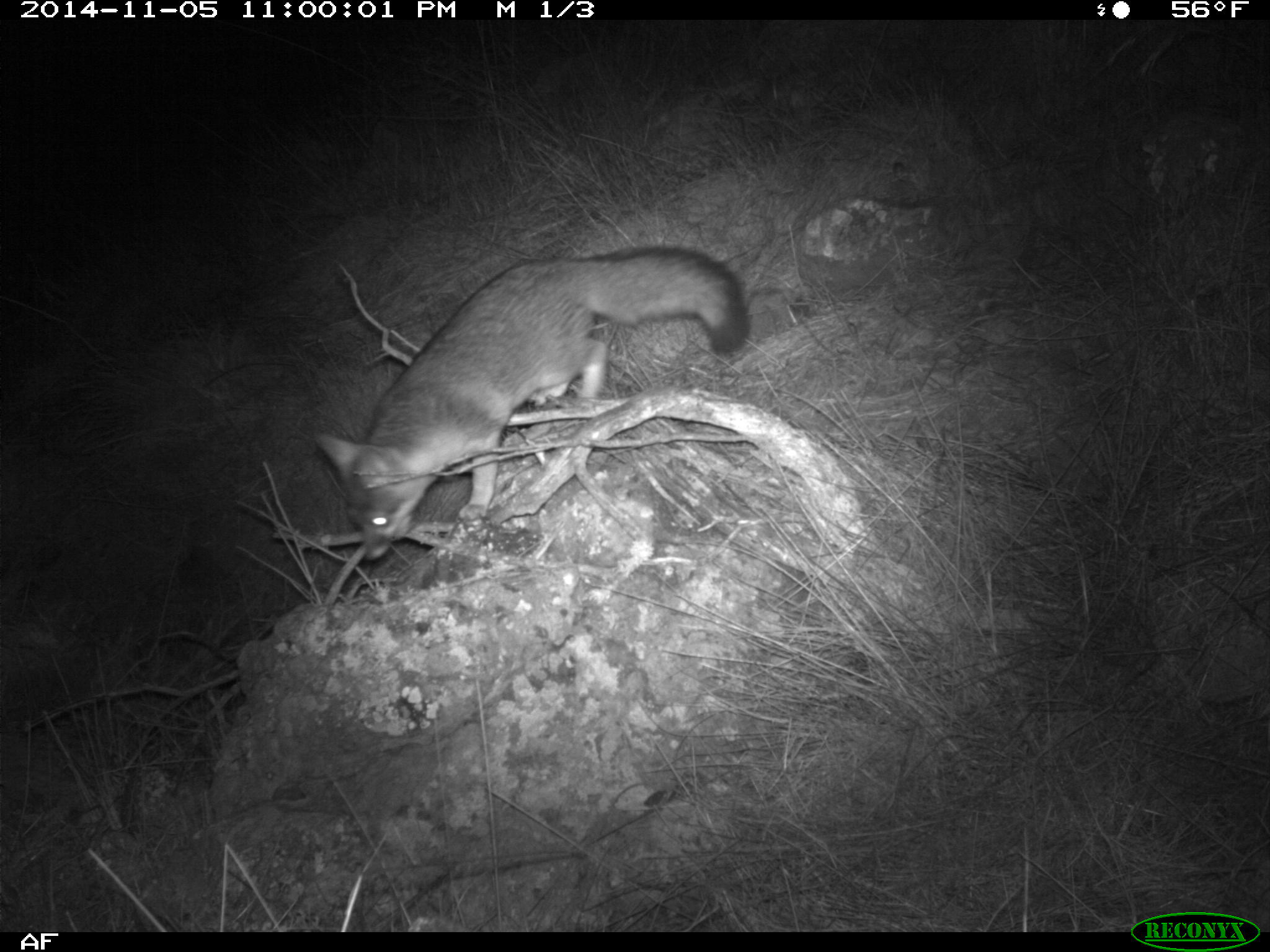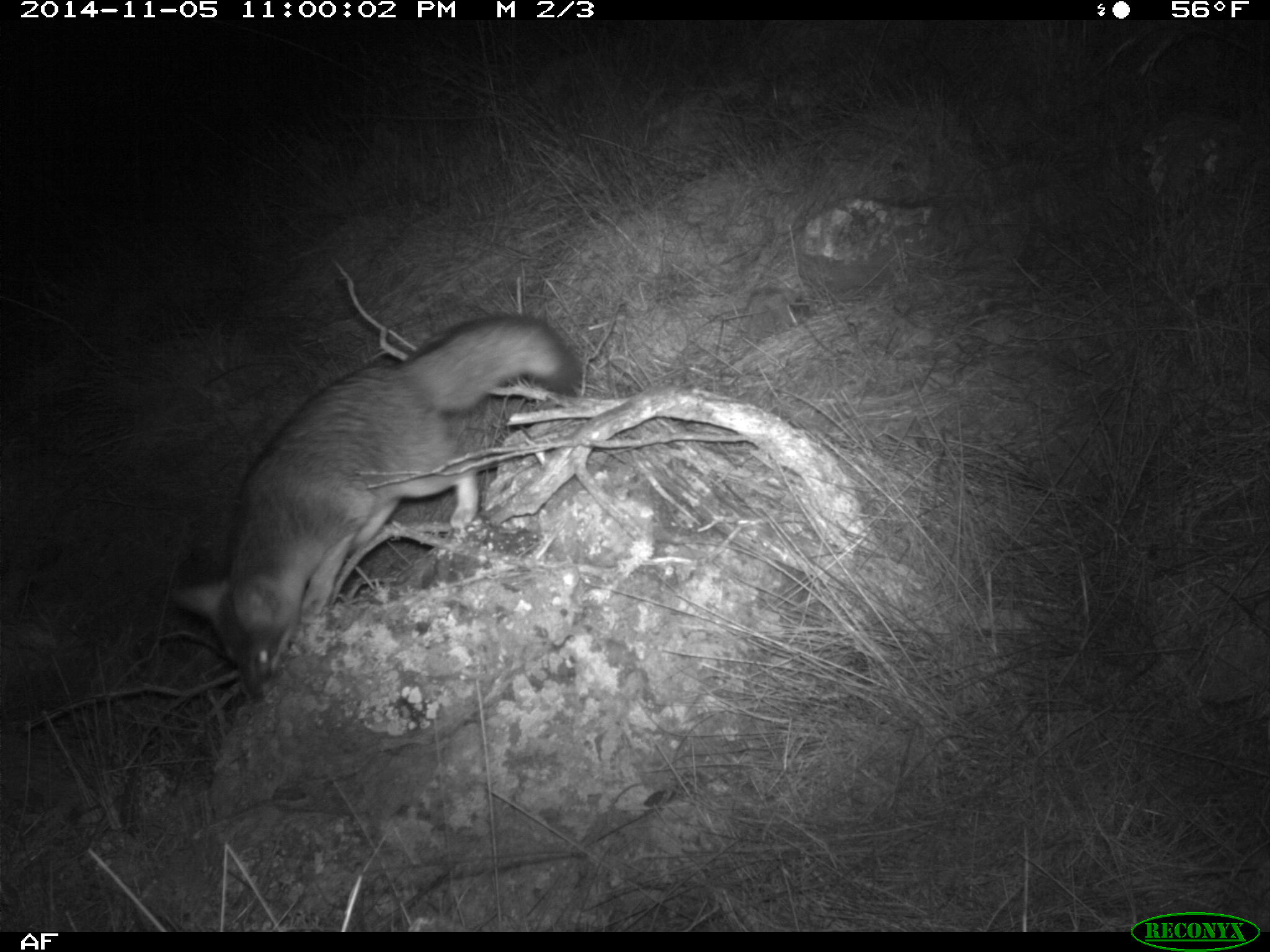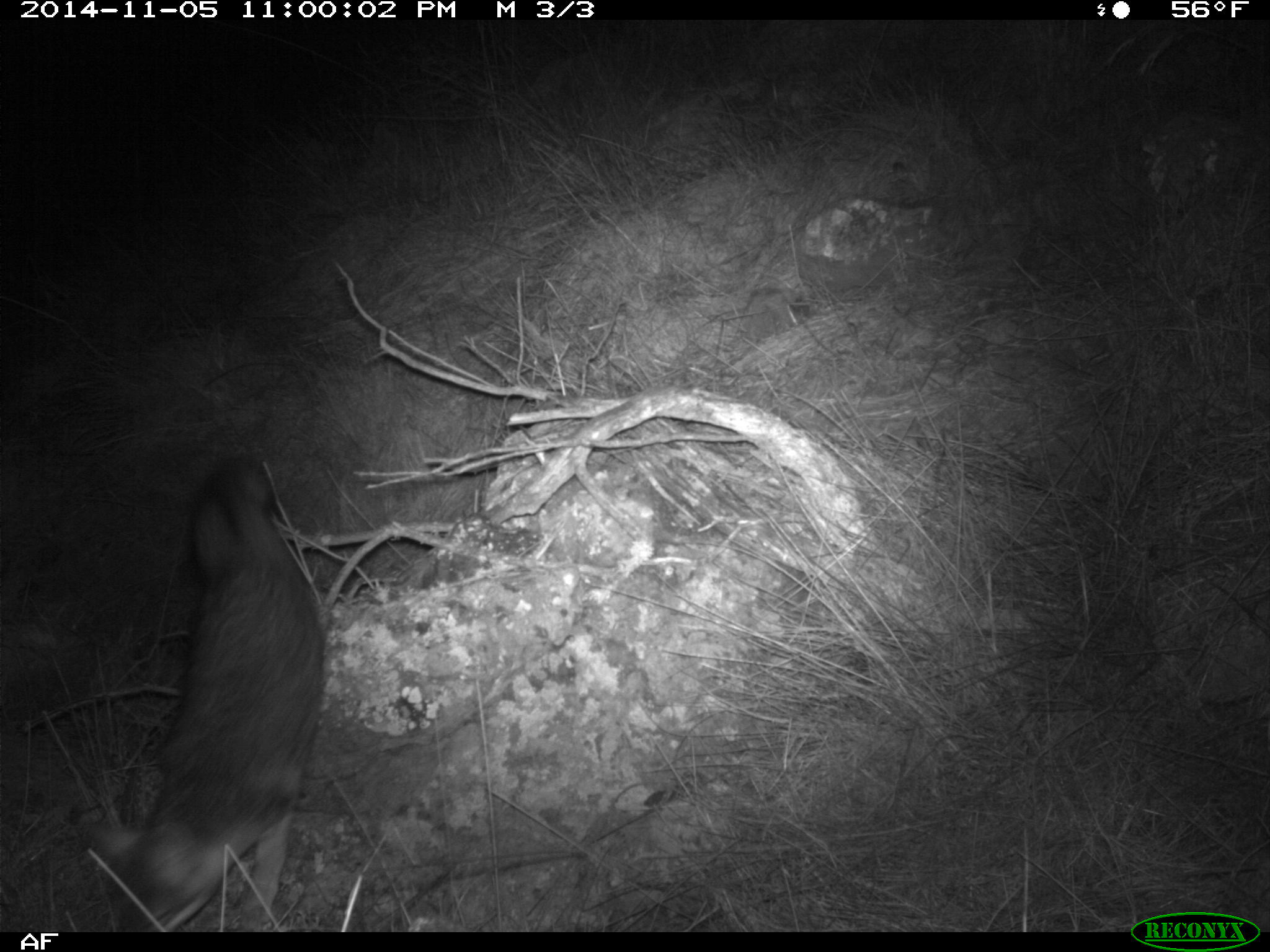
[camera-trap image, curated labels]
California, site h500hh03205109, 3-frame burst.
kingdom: Animalia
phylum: Chordata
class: Mammalia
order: Carnivora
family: Canidae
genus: Urocyon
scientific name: Urocyon littoralis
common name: island fox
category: fox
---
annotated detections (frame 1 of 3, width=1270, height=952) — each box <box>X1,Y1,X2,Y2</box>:
fox: <box>314,244,751,558</box>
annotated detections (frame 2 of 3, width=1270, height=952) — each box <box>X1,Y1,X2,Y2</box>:
fox: <box>169,311,583,704</box>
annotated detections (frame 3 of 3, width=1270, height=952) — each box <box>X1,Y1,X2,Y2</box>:
fox: <box>97,457,324,932</box>